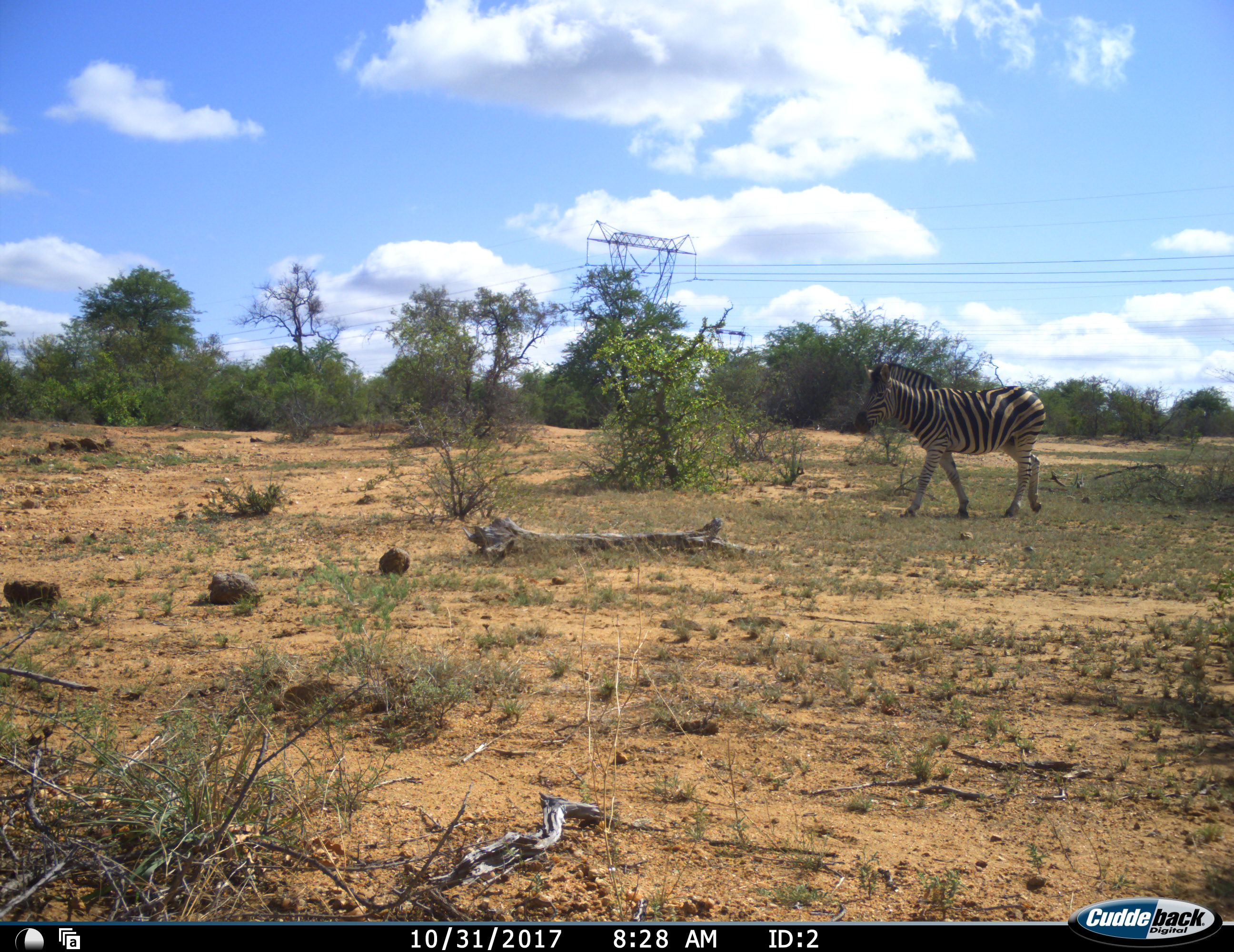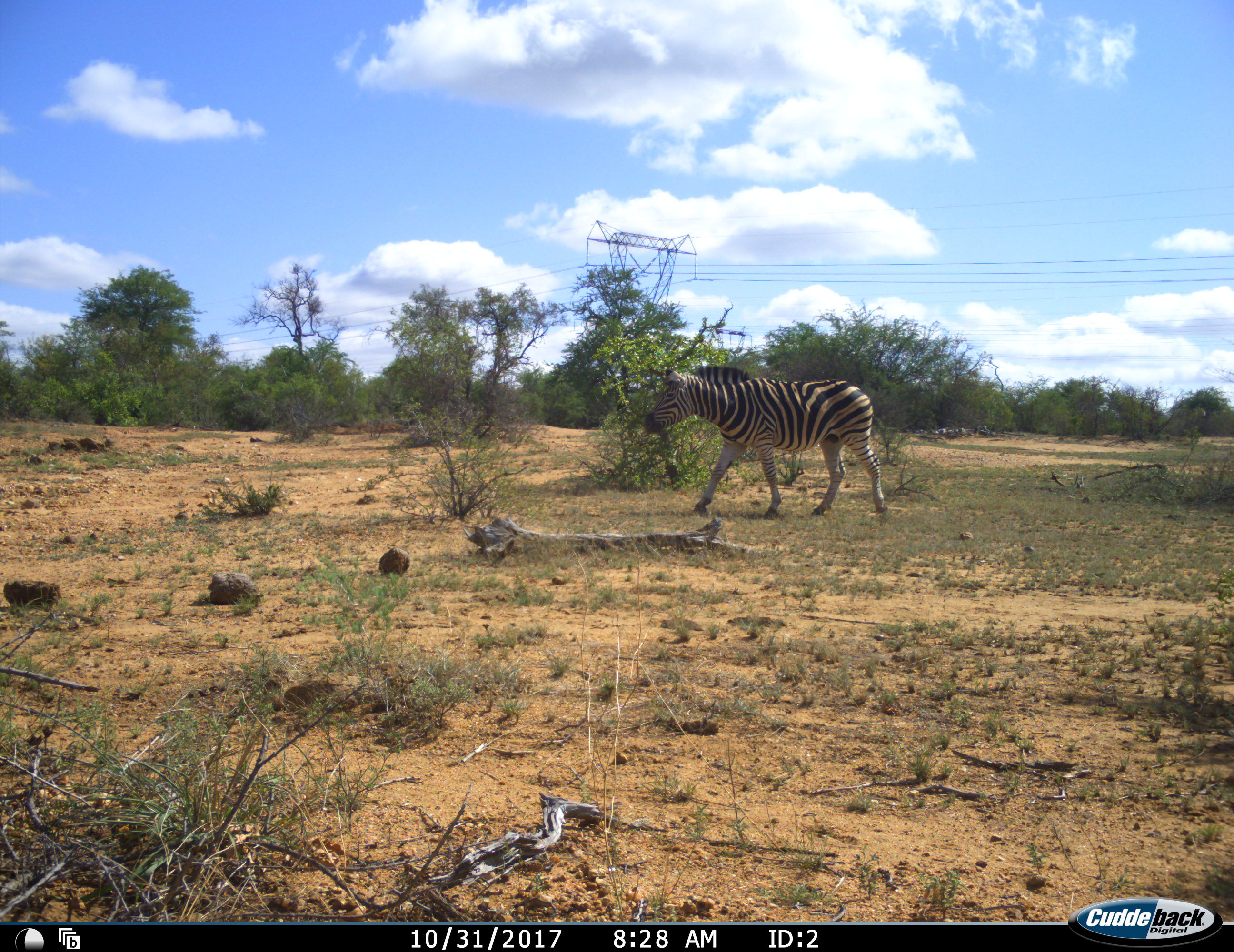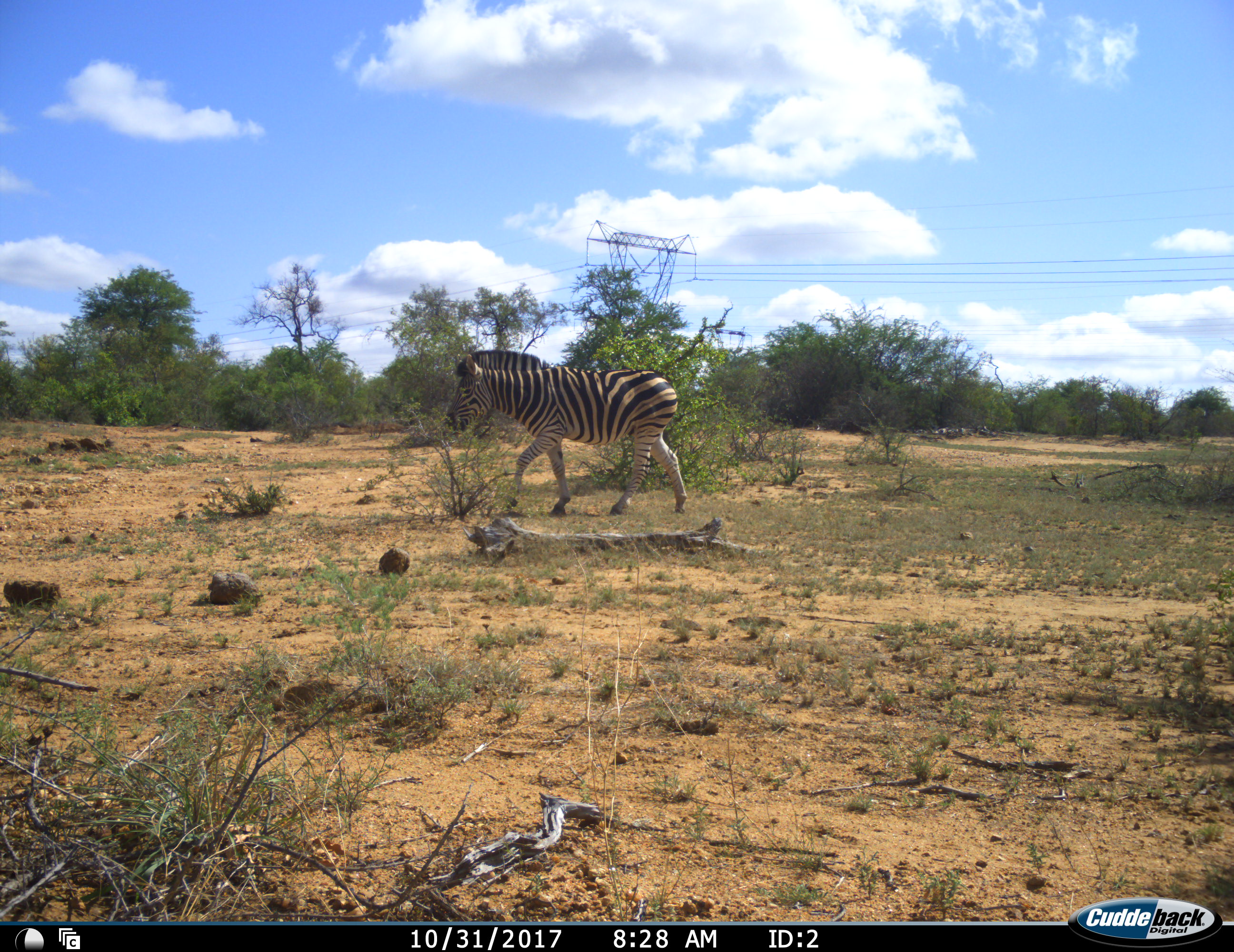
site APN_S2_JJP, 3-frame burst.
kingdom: Animalia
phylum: Chordata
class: Mammalia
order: Perissodactyla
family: Equidae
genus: Equus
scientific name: Equus quagga burchellii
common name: burchell's zebra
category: zebraburchells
Zebraburchells (burchell's zebra) (Equus quagga burchellii), count 1. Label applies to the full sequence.